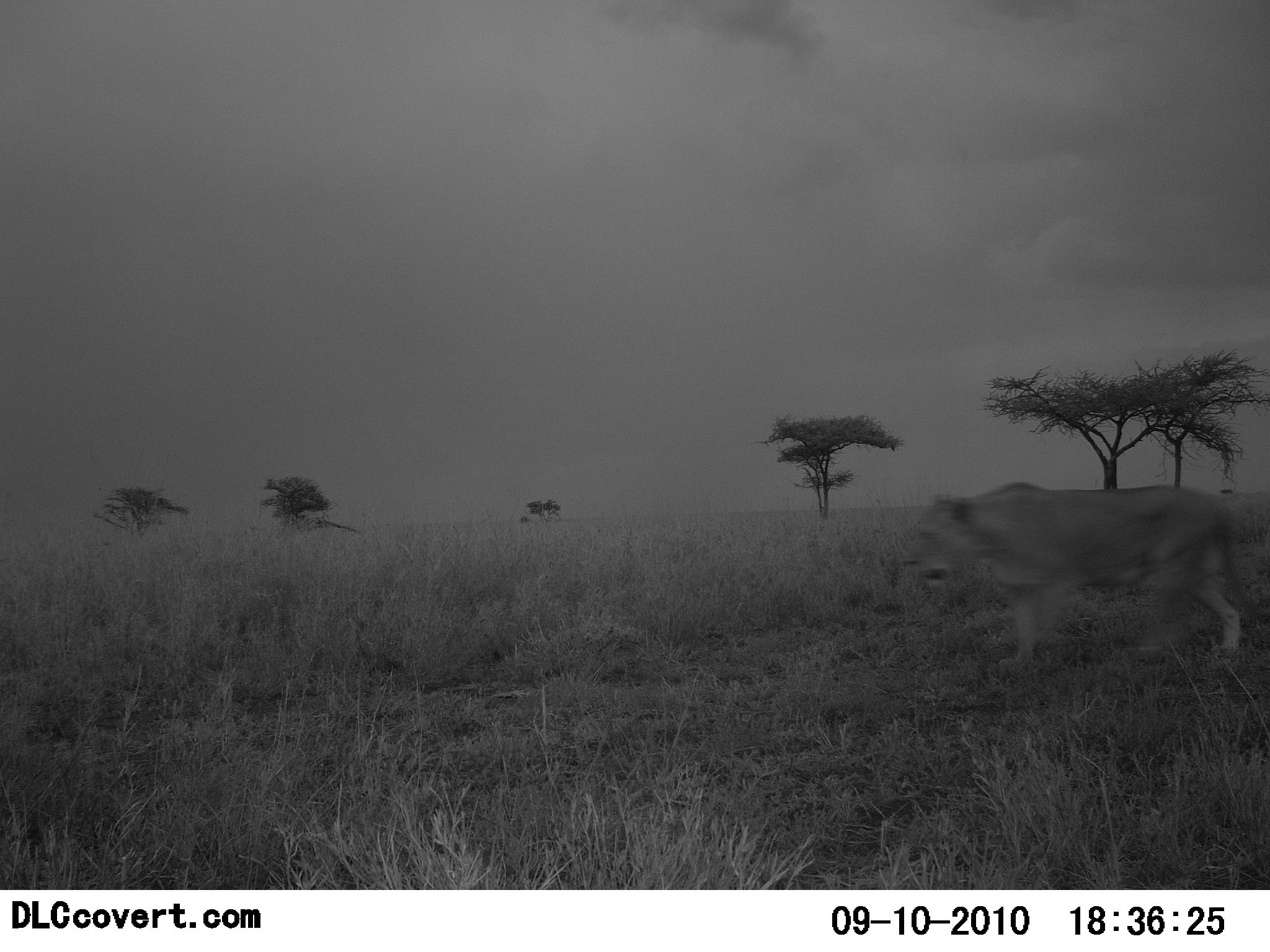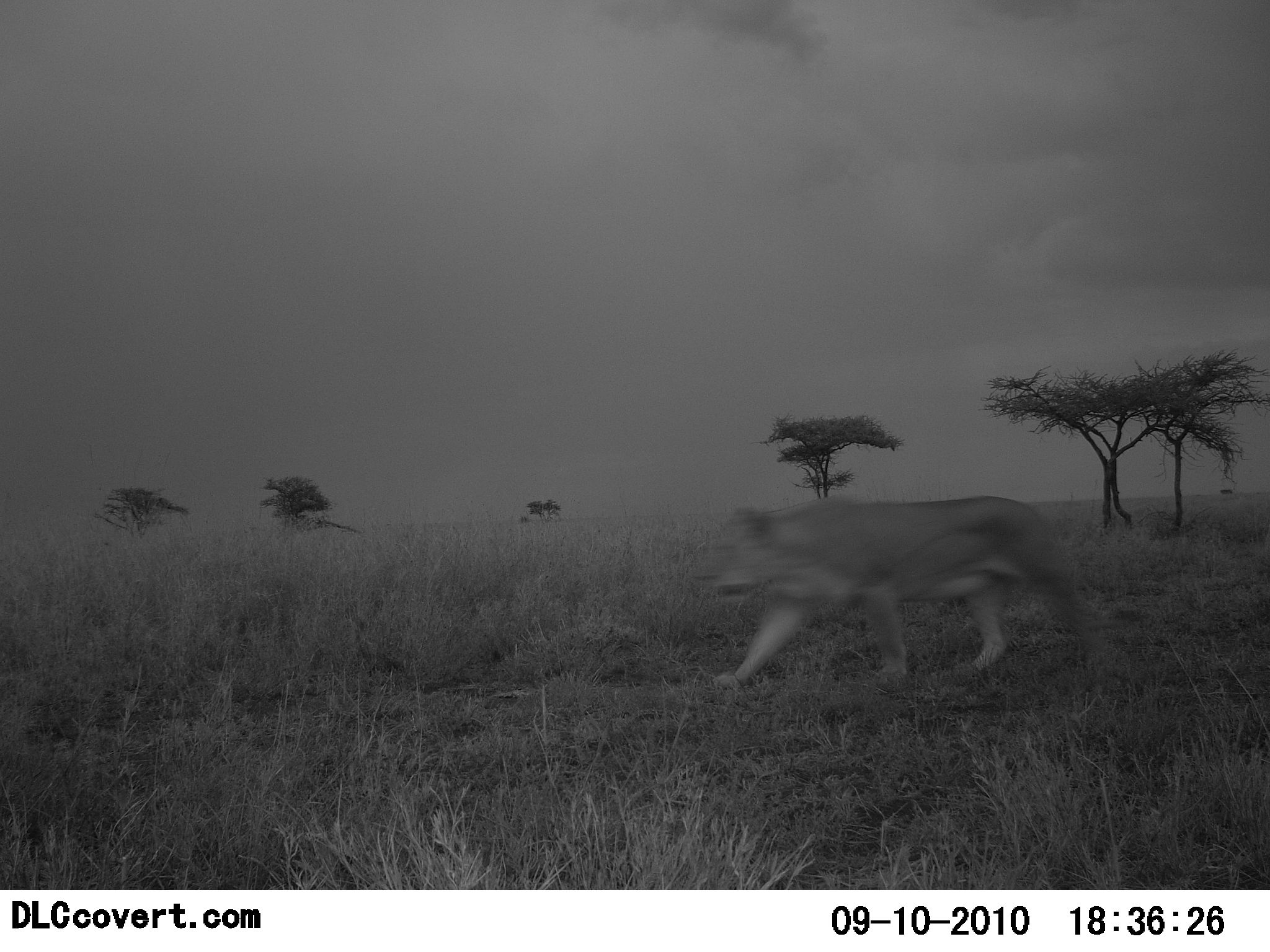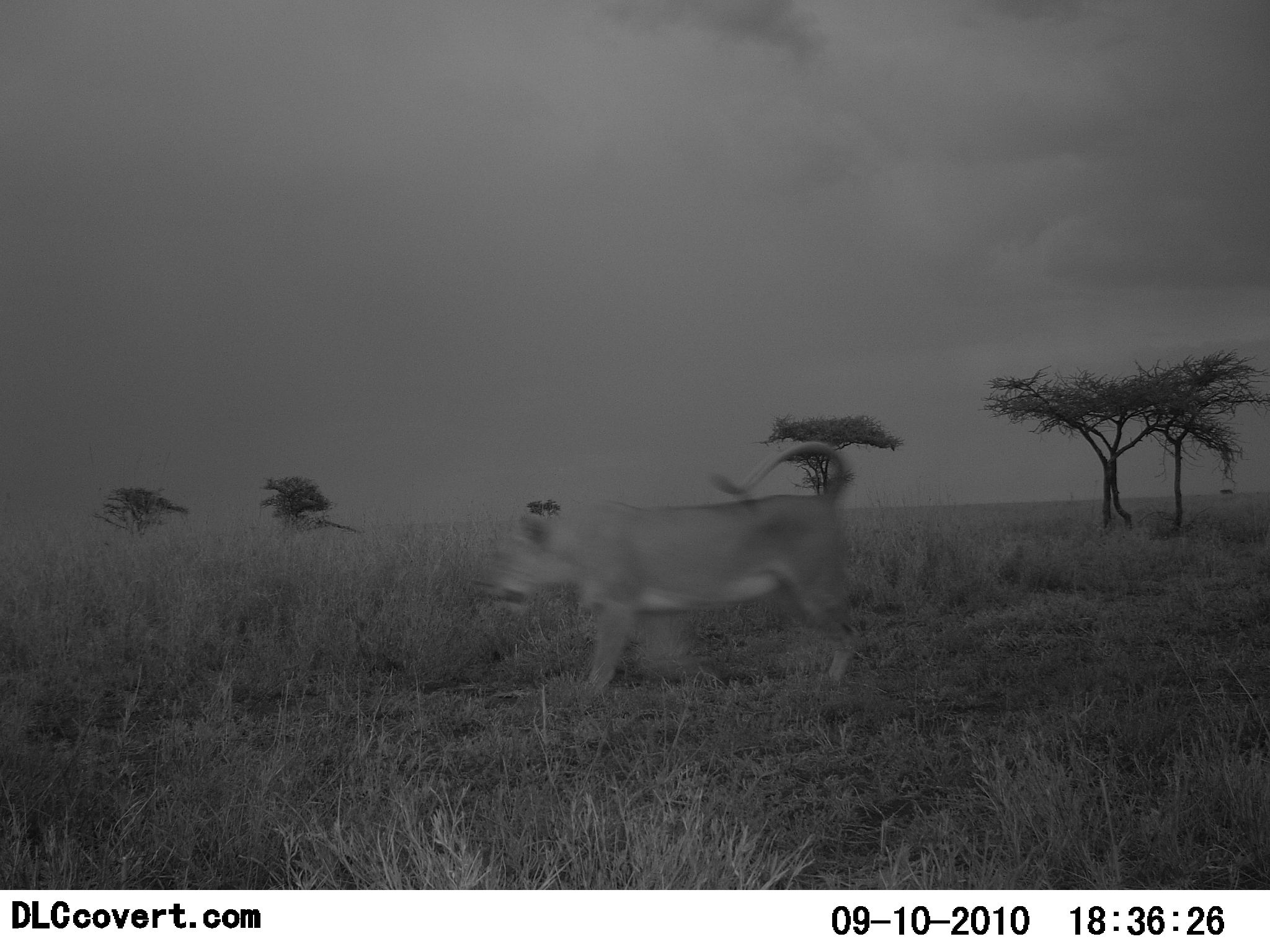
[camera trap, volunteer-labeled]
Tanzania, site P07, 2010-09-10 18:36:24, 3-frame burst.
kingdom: Animalia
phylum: Chordata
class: Mammalia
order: Carnivora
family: Felidae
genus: Panthera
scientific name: Panthera leo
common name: lion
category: lionfemale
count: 1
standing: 0%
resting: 0%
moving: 100%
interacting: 0%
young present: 0%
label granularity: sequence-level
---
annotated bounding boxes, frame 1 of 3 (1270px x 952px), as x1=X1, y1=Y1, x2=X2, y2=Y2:
animal: x1=901, y1=482, x2=1245, y2=672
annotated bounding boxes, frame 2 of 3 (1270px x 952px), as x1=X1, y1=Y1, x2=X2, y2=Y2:
animal: x1=710, y1=496, x2=1105, y2=693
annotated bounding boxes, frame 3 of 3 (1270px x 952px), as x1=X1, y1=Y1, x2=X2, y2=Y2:
animal: x1=481, y1=440, x2=860, y2=711